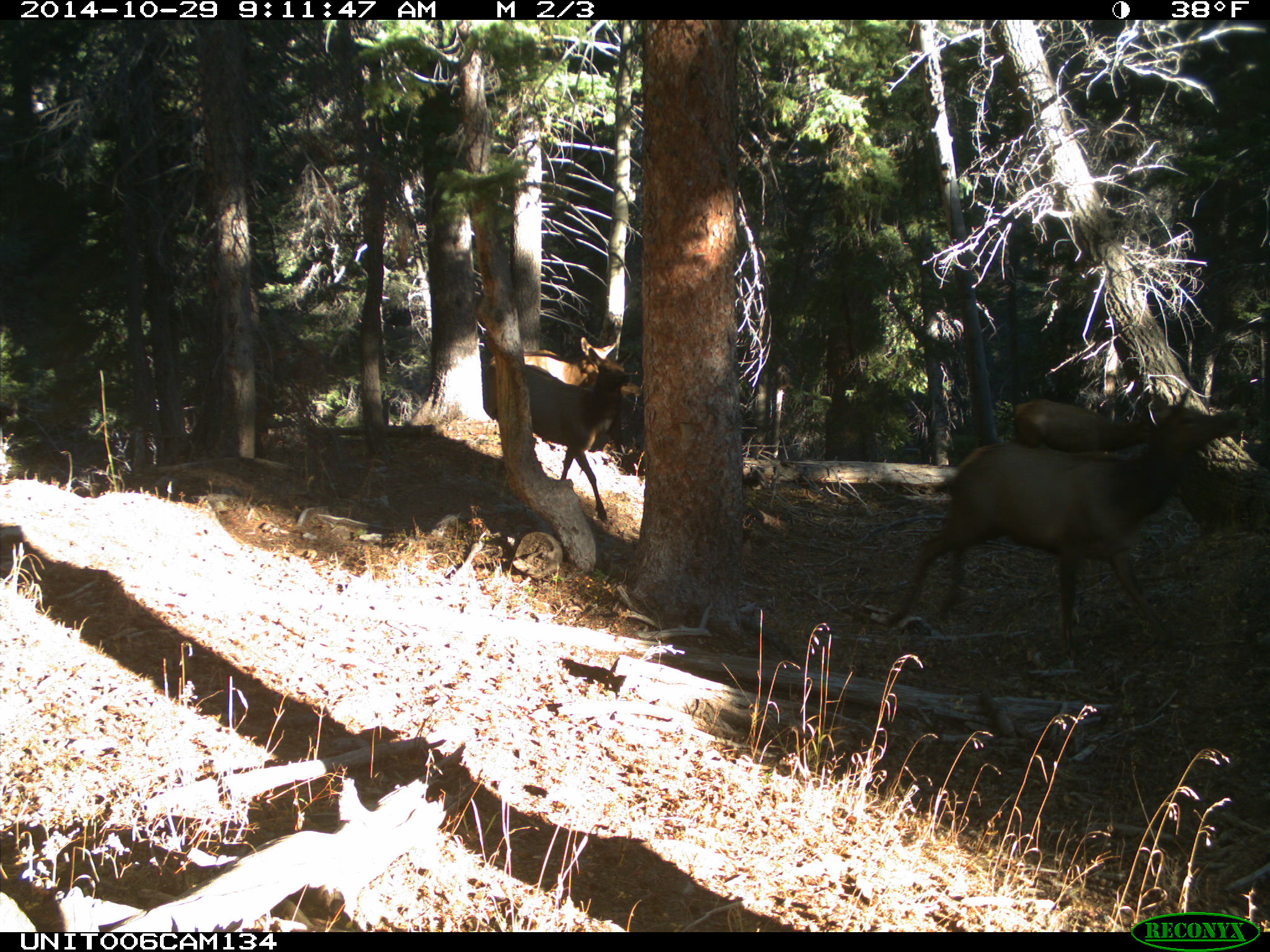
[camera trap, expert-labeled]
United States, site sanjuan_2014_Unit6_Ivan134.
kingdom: Animalia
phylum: Chordata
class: Mammalia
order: Artiodactyla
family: Cervidae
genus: Cervus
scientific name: Cervus elaphus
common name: red deer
Cervus elaphus (red deer).